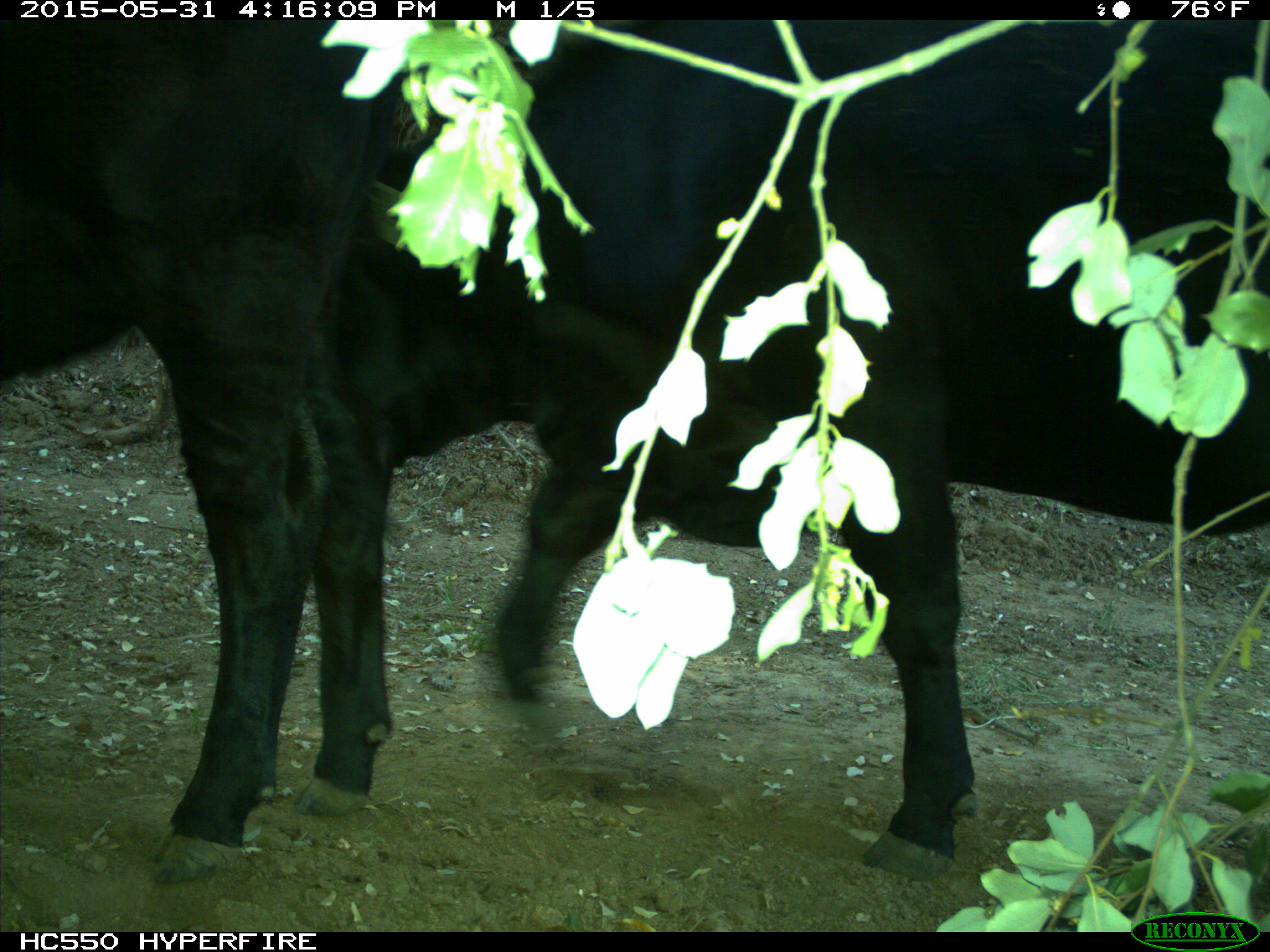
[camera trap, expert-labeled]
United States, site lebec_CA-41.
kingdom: Animalia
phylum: Chordata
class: Mammalia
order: Artiodactyla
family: Bovidae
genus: Bos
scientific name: Bos taurus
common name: domestic cow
Bos taurus (domestic cow).